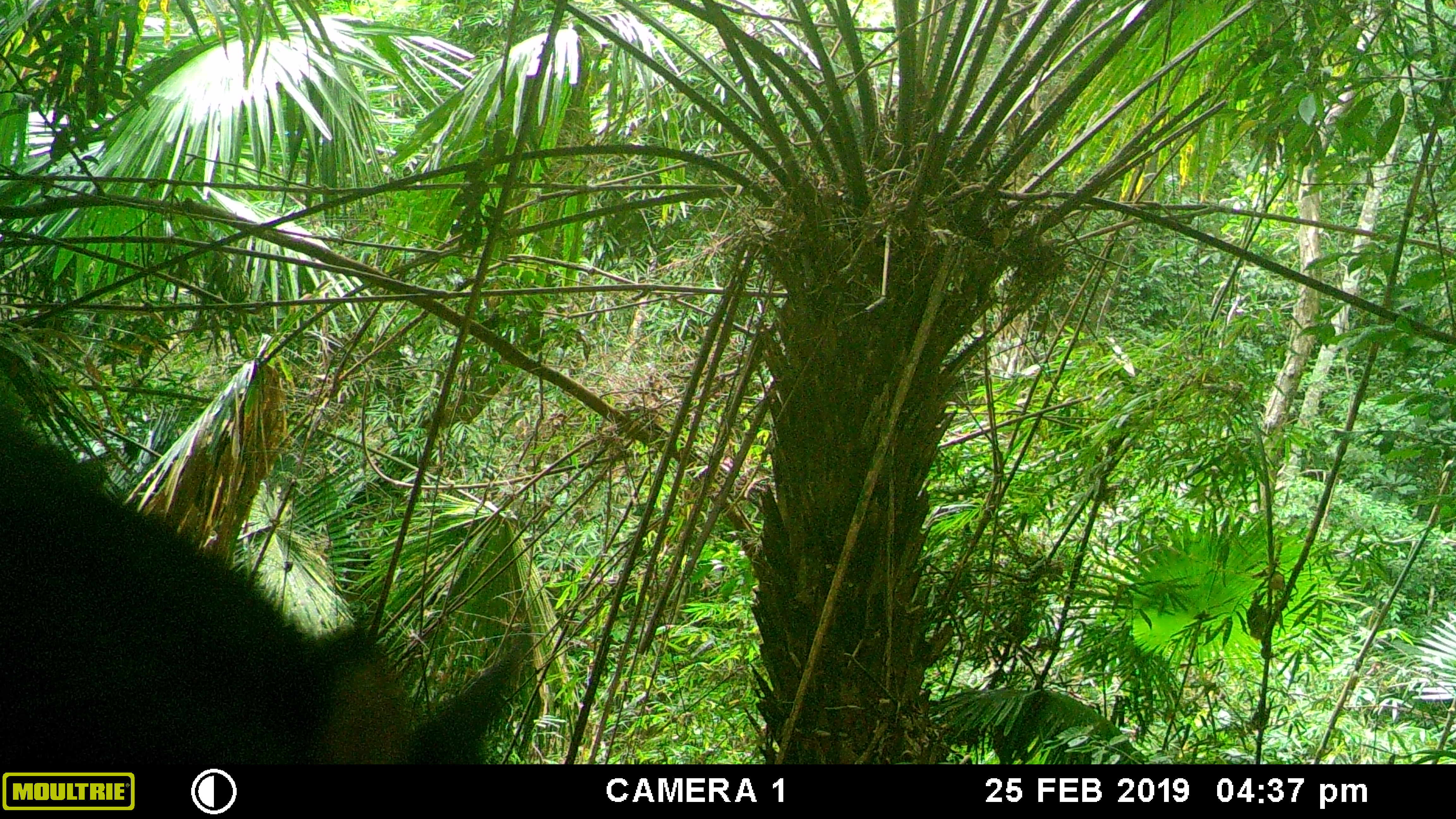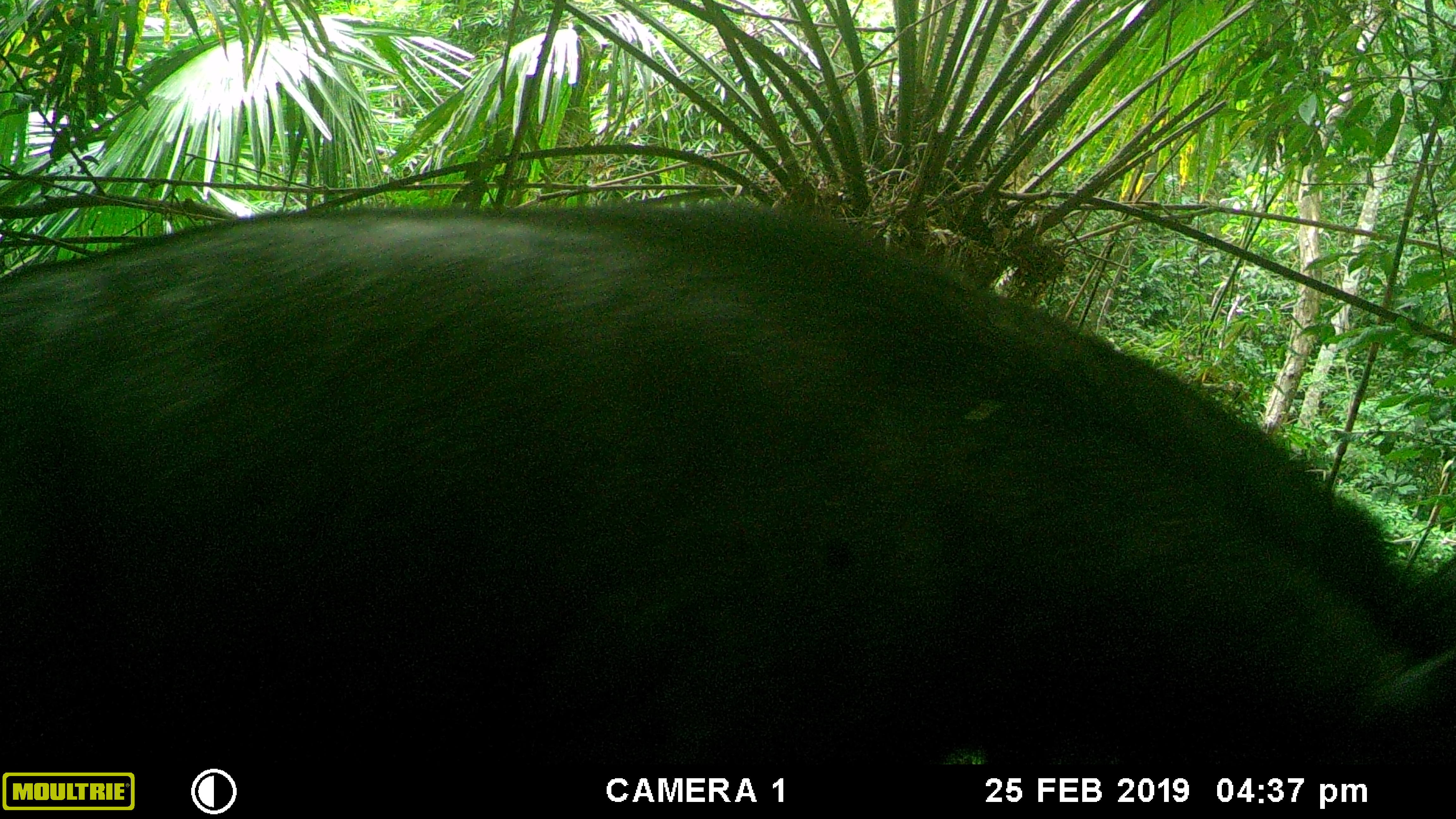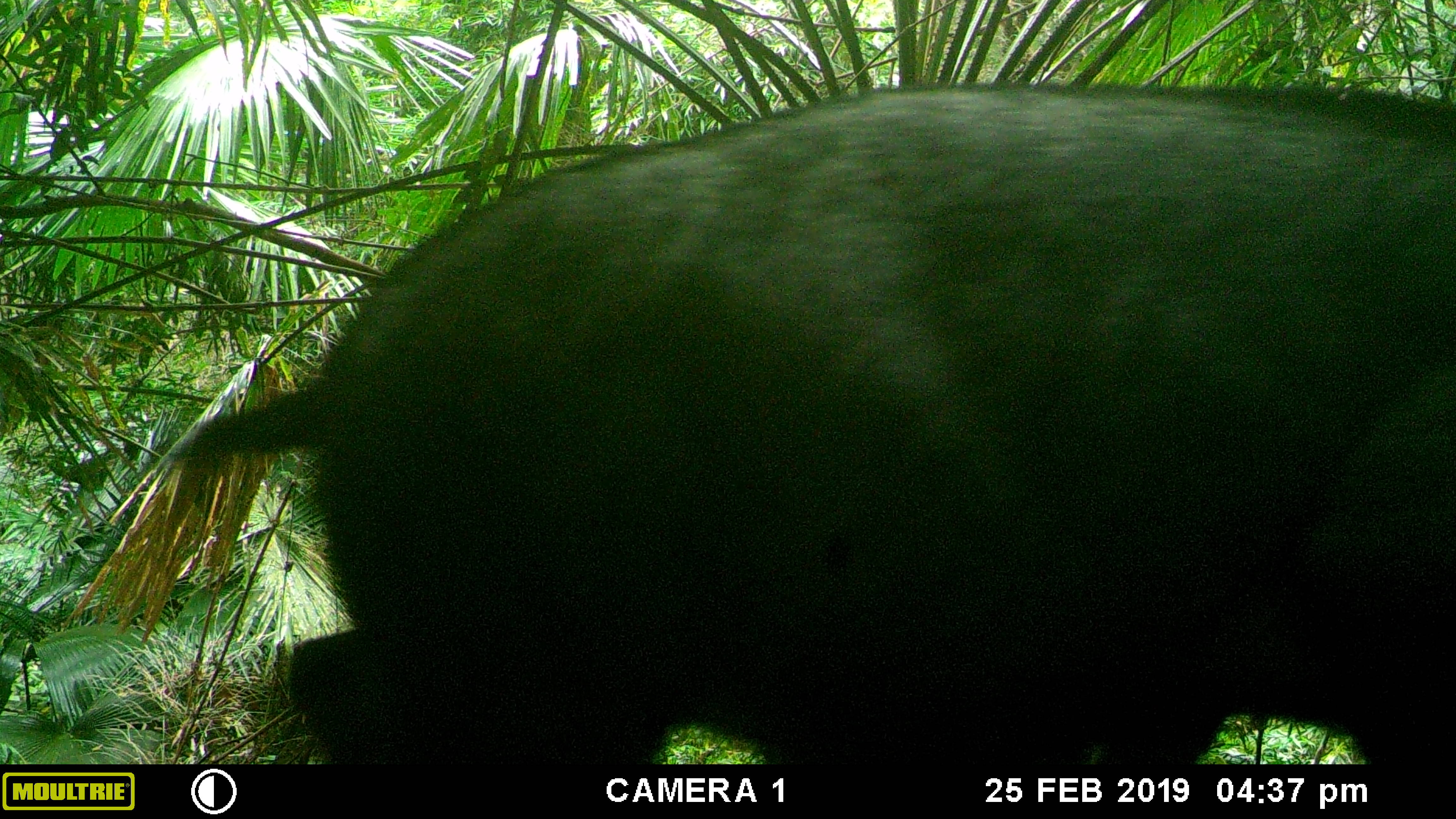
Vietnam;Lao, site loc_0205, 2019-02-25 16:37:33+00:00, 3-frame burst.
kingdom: Animalia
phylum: Chordata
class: Mammalia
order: Artiodactyla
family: Bovidae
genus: Capricornis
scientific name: Capricornis sumatraensis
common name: chinese serow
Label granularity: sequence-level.